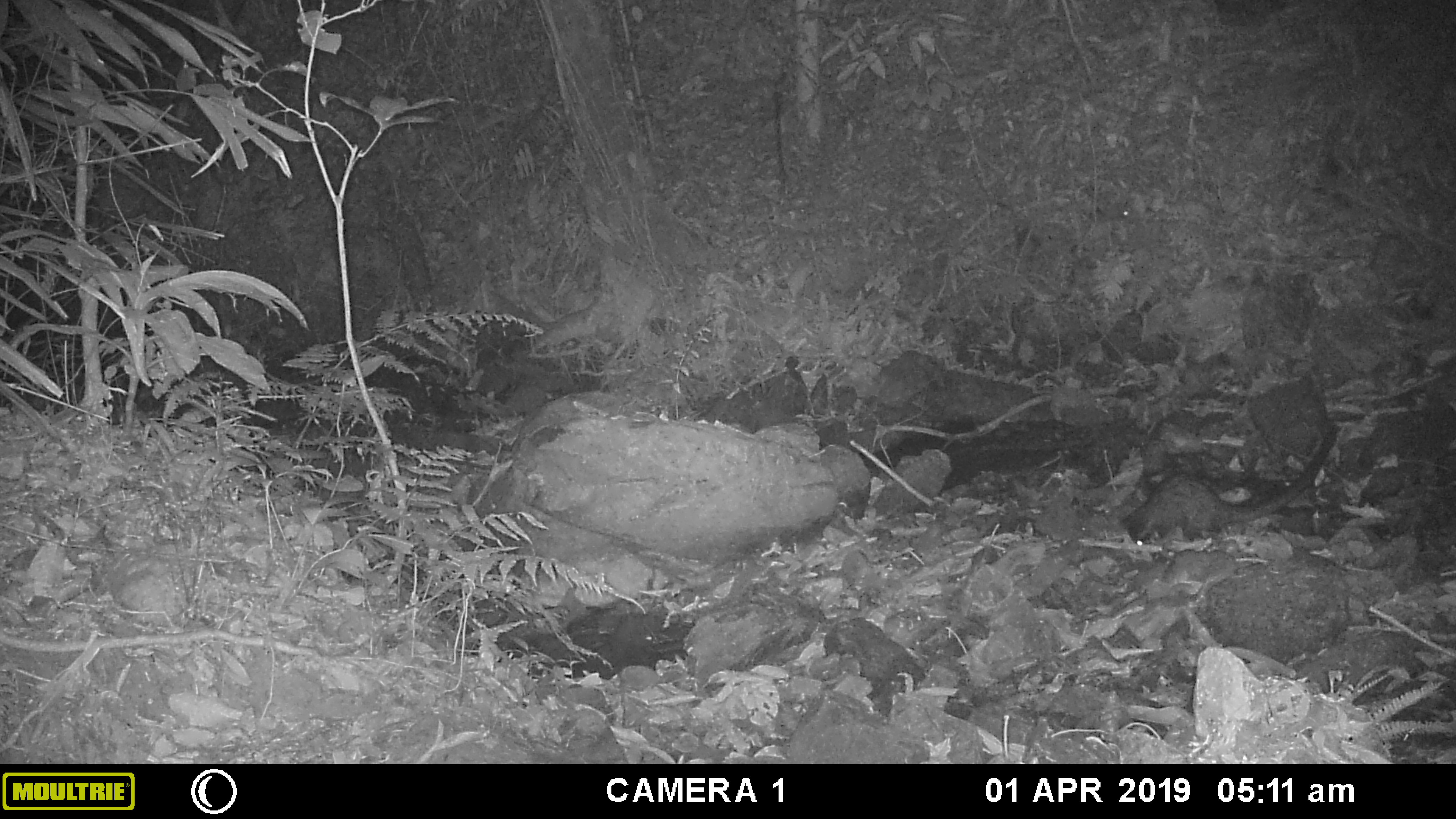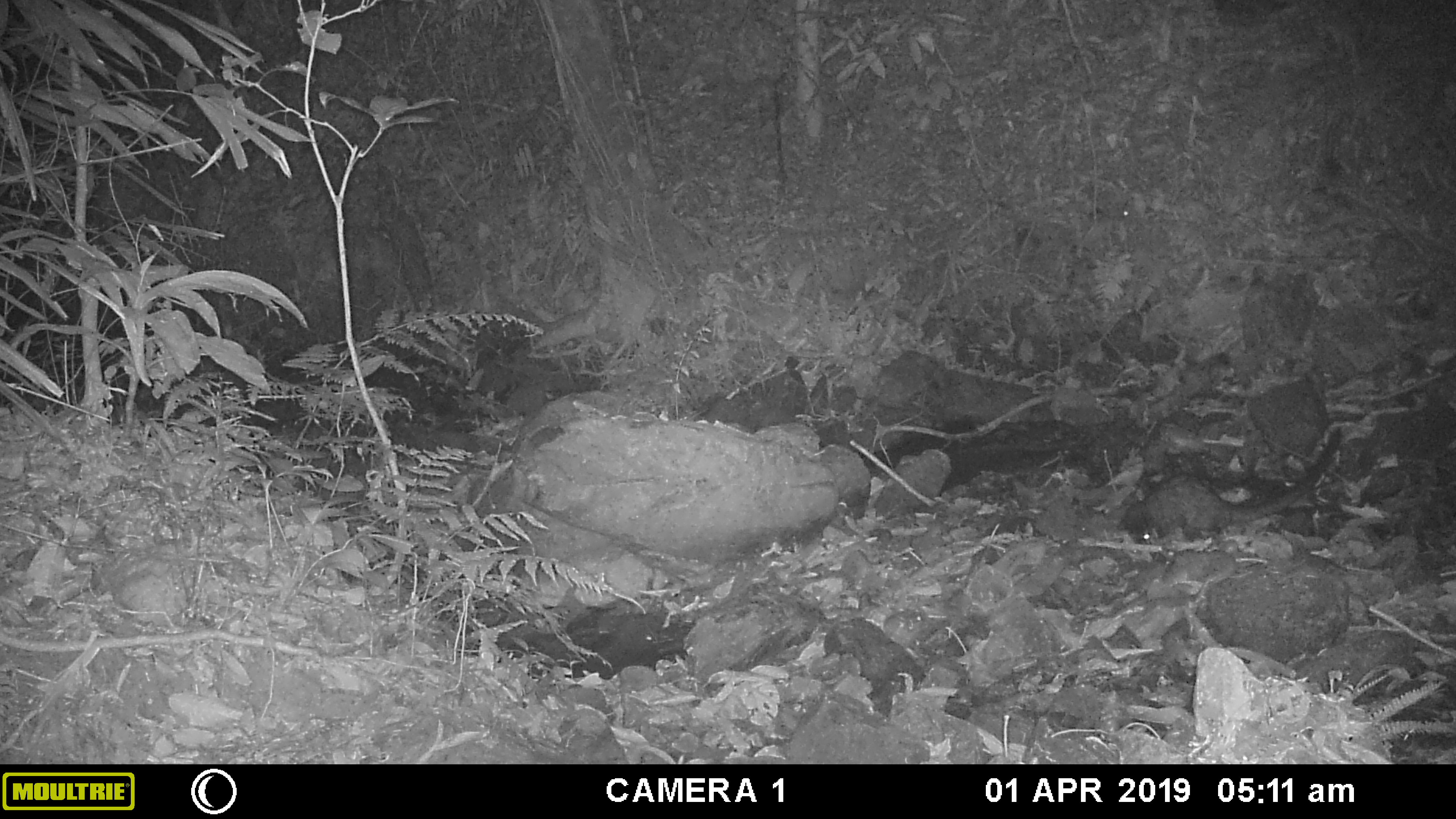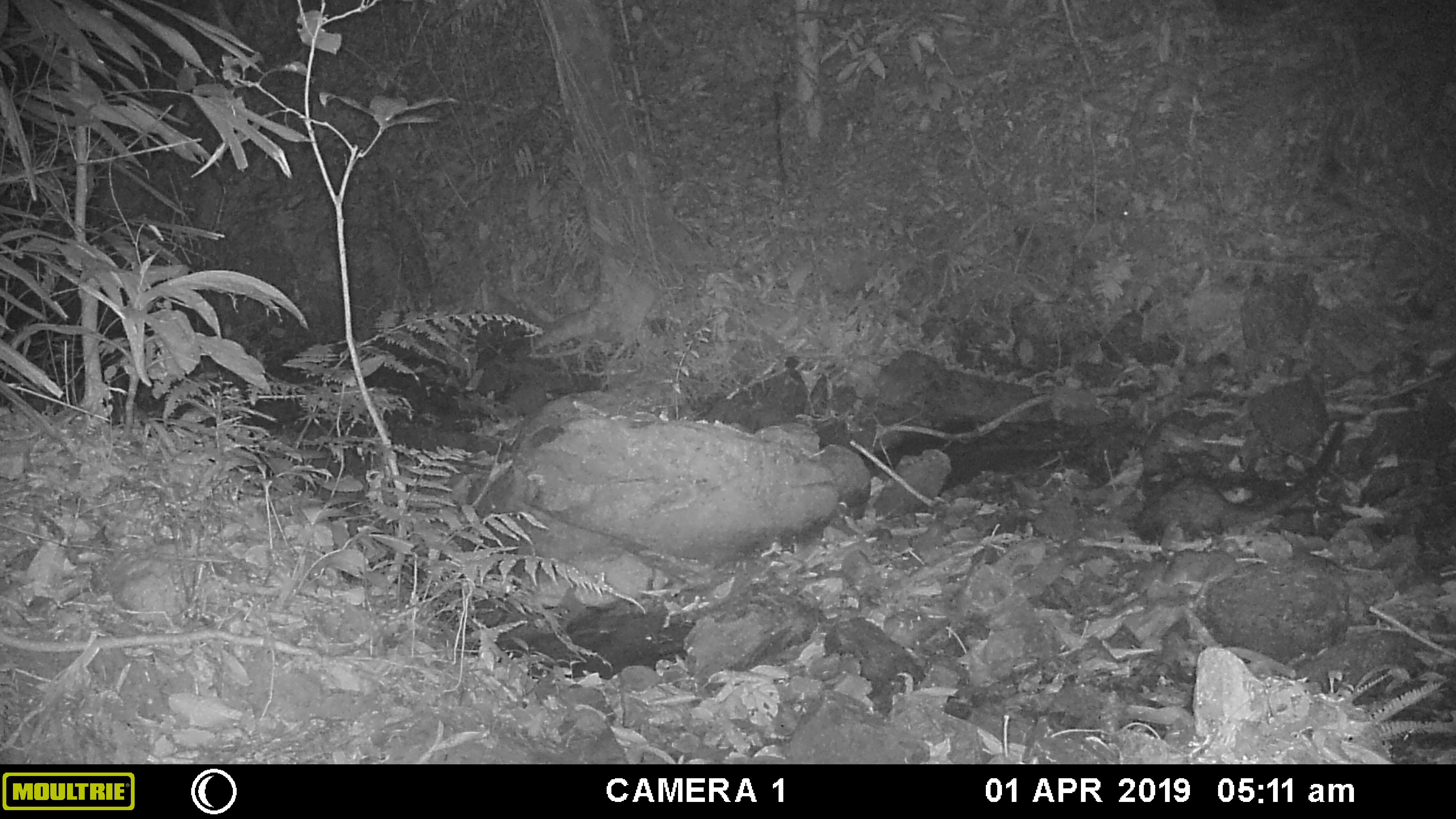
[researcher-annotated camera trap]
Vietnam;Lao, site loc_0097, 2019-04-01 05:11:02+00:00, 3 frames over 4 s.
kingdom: Animalia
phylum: Chordata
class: Mammalia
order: Carnivora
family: Viverridae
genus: Paradoxurus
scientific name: Paradoxurus hermaphroditus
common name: common palm civet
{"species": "common palm civet (Paradoxurus hermaphroditus)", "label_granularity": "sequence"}